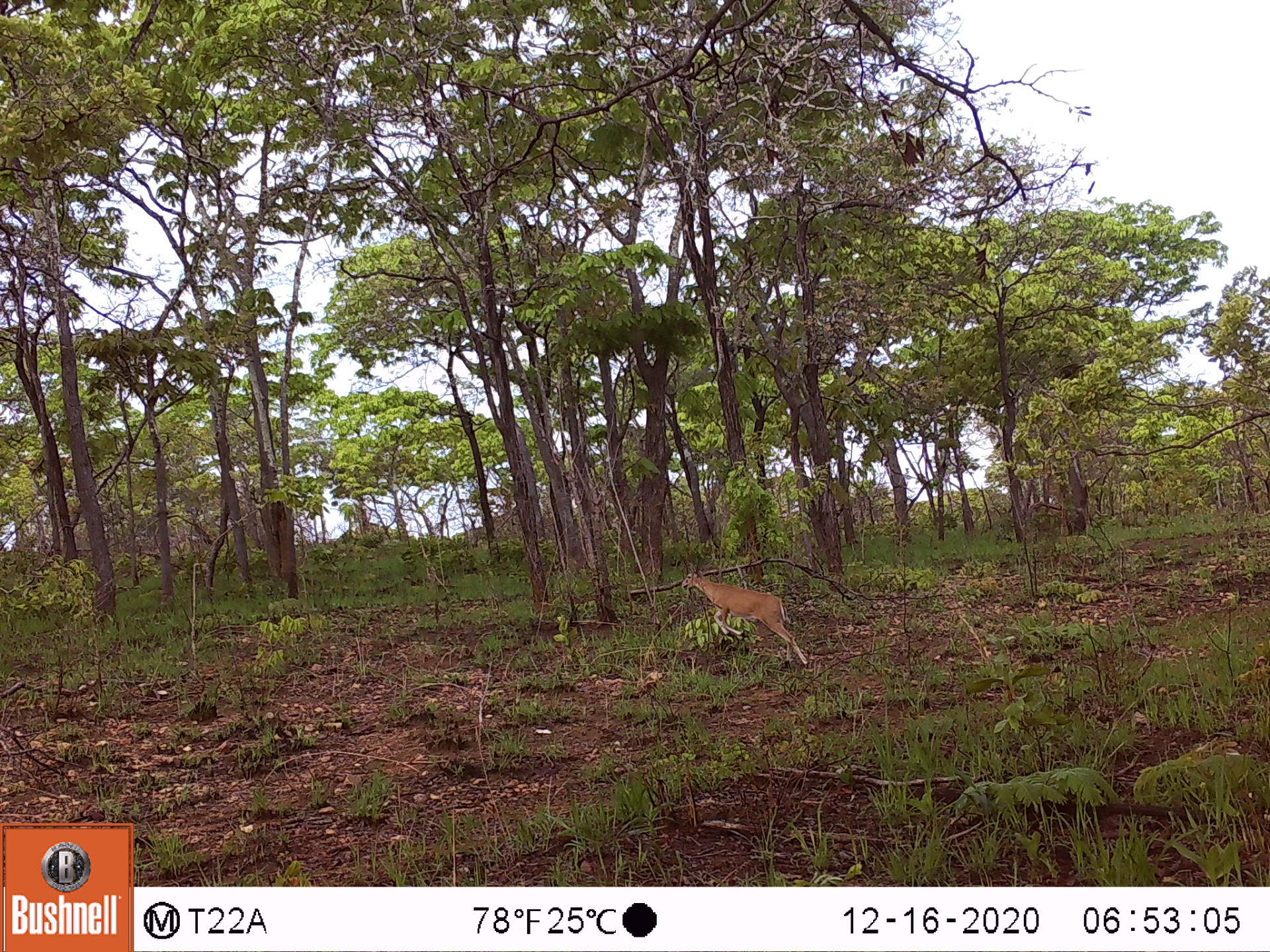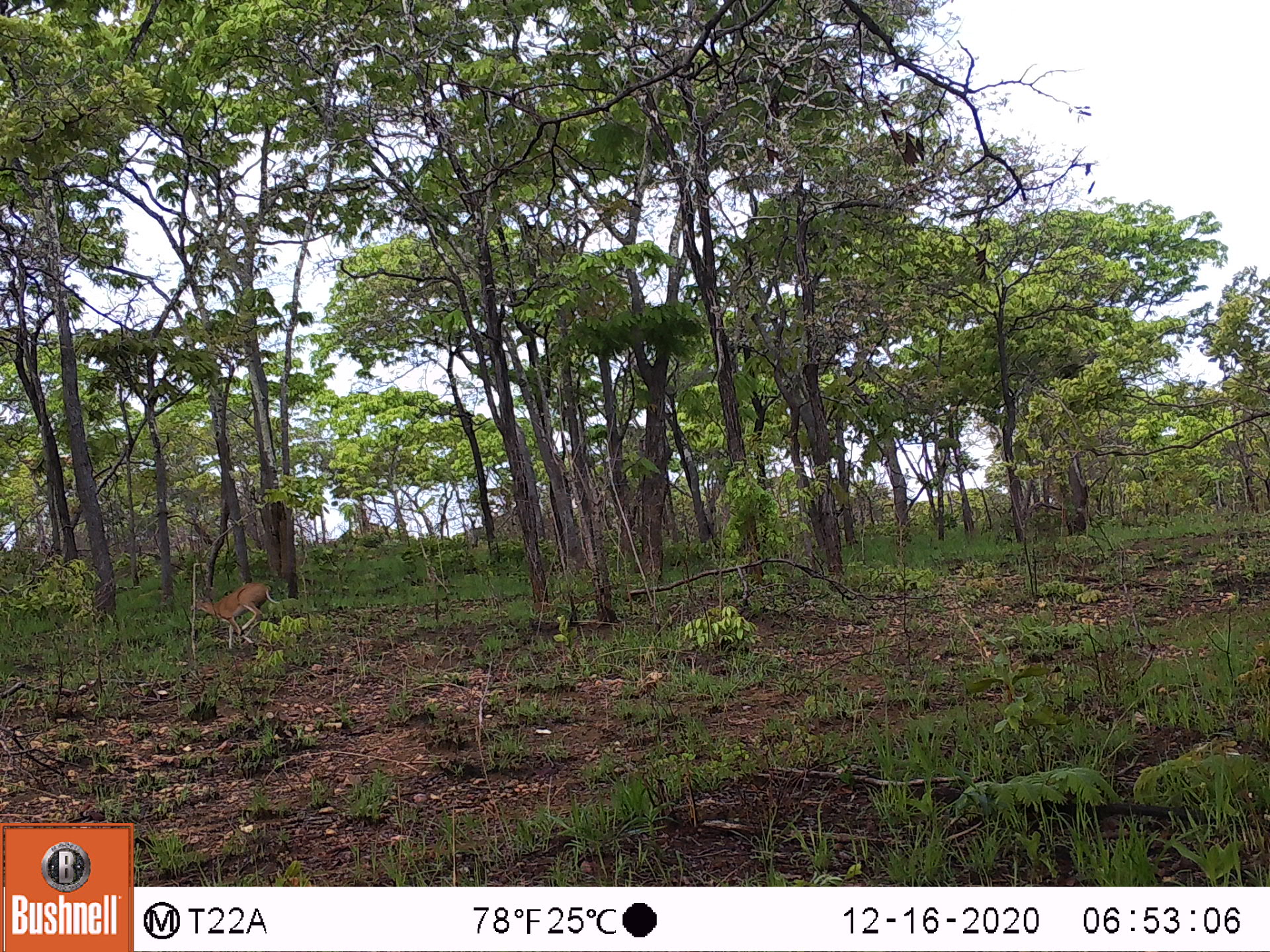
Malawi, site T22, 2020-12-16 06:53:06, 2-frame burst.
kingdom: Animalia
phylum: Chordata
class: Mammalia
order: Artiodactyla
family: Bovidae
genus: Sylvicapra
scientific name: Sylvicapra grimmia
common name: common duiker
Common duiker (Sylvicapra grimmia), count 1.